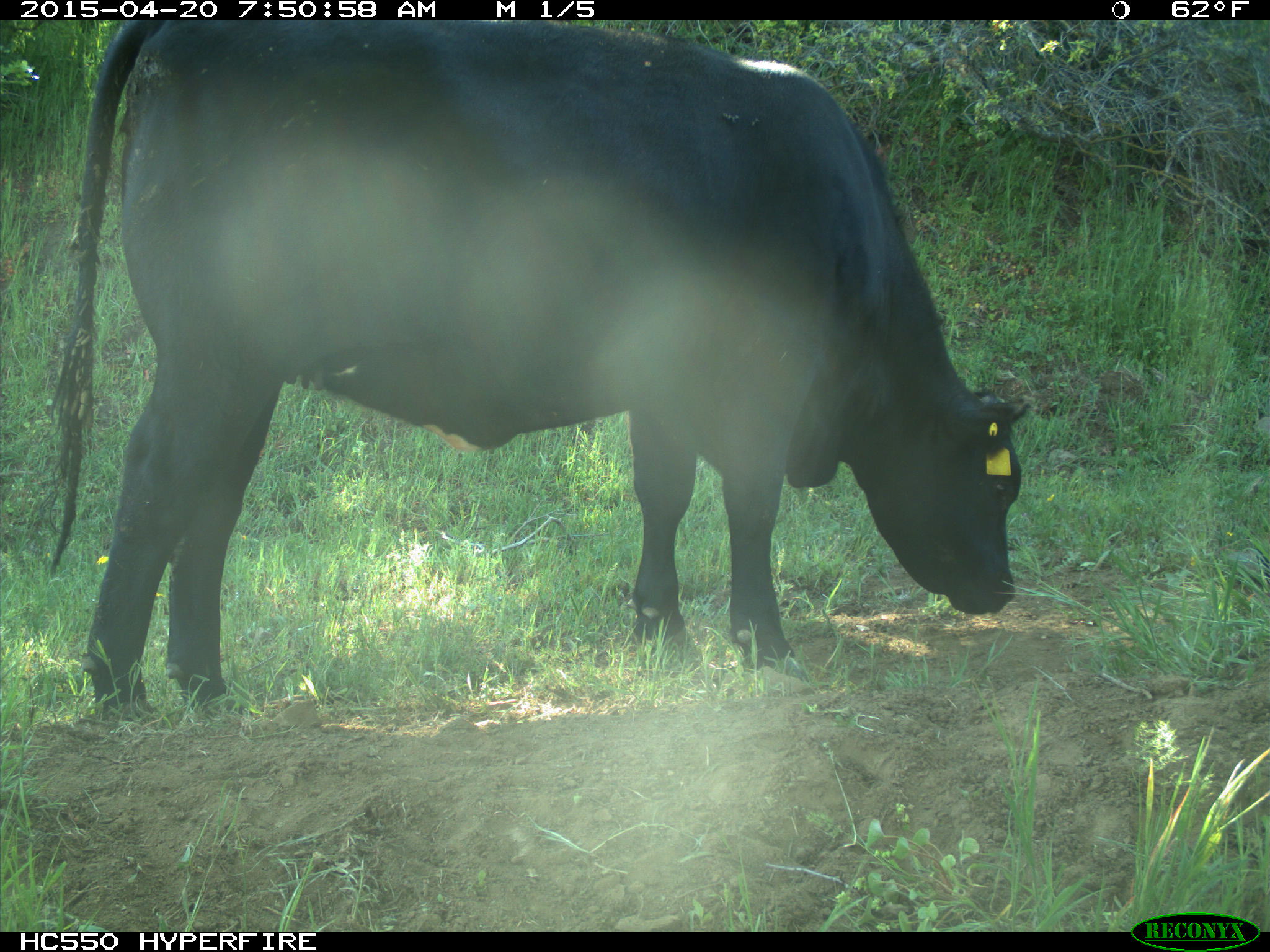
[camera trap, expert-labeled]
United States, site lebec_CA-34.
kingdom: Animalia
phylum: Chordata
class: Mammalia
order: Artiodactyla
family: Bovidae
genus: Bos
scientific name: Bos taurus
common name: domestic cow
Bos taurus (domestic cow).